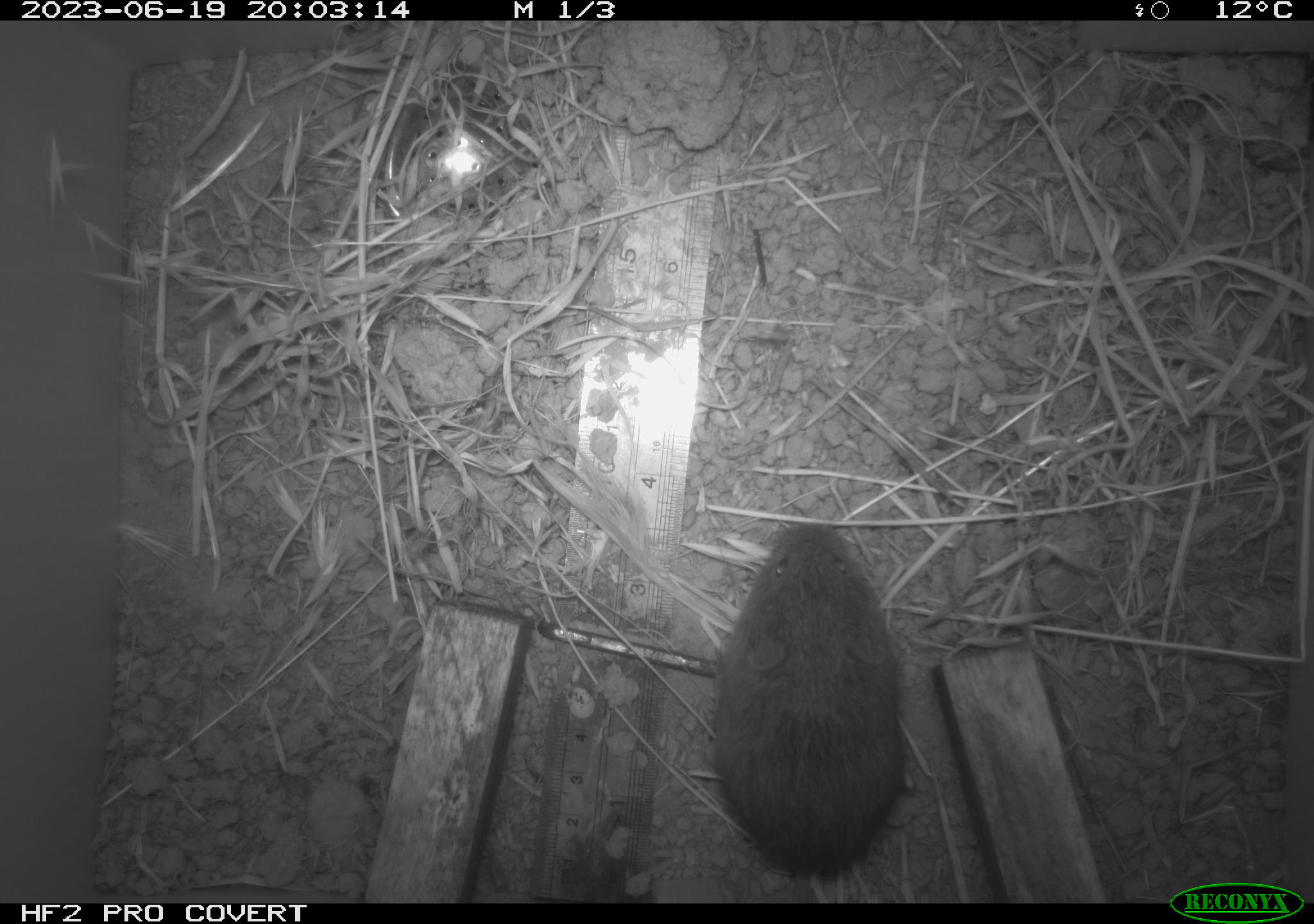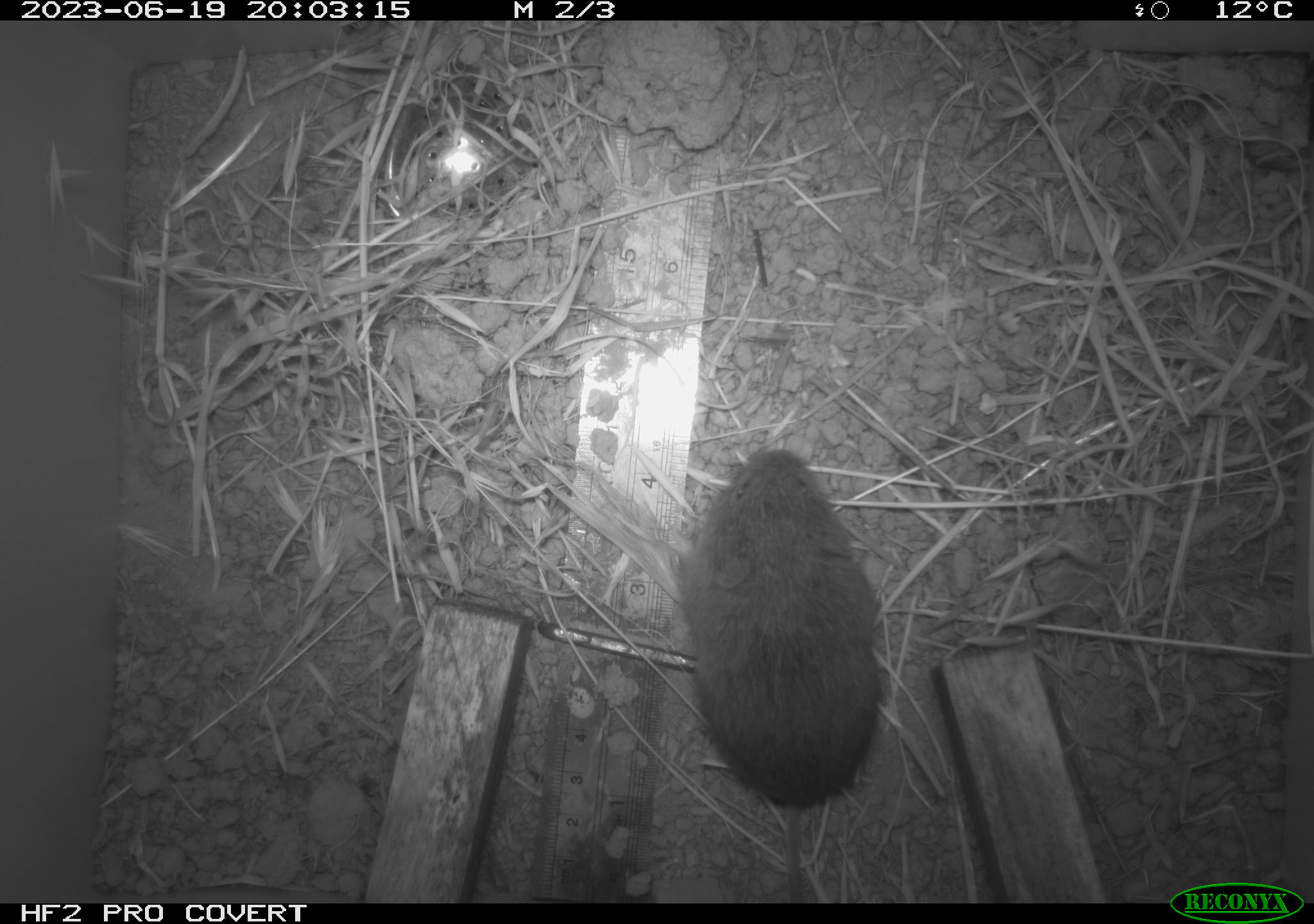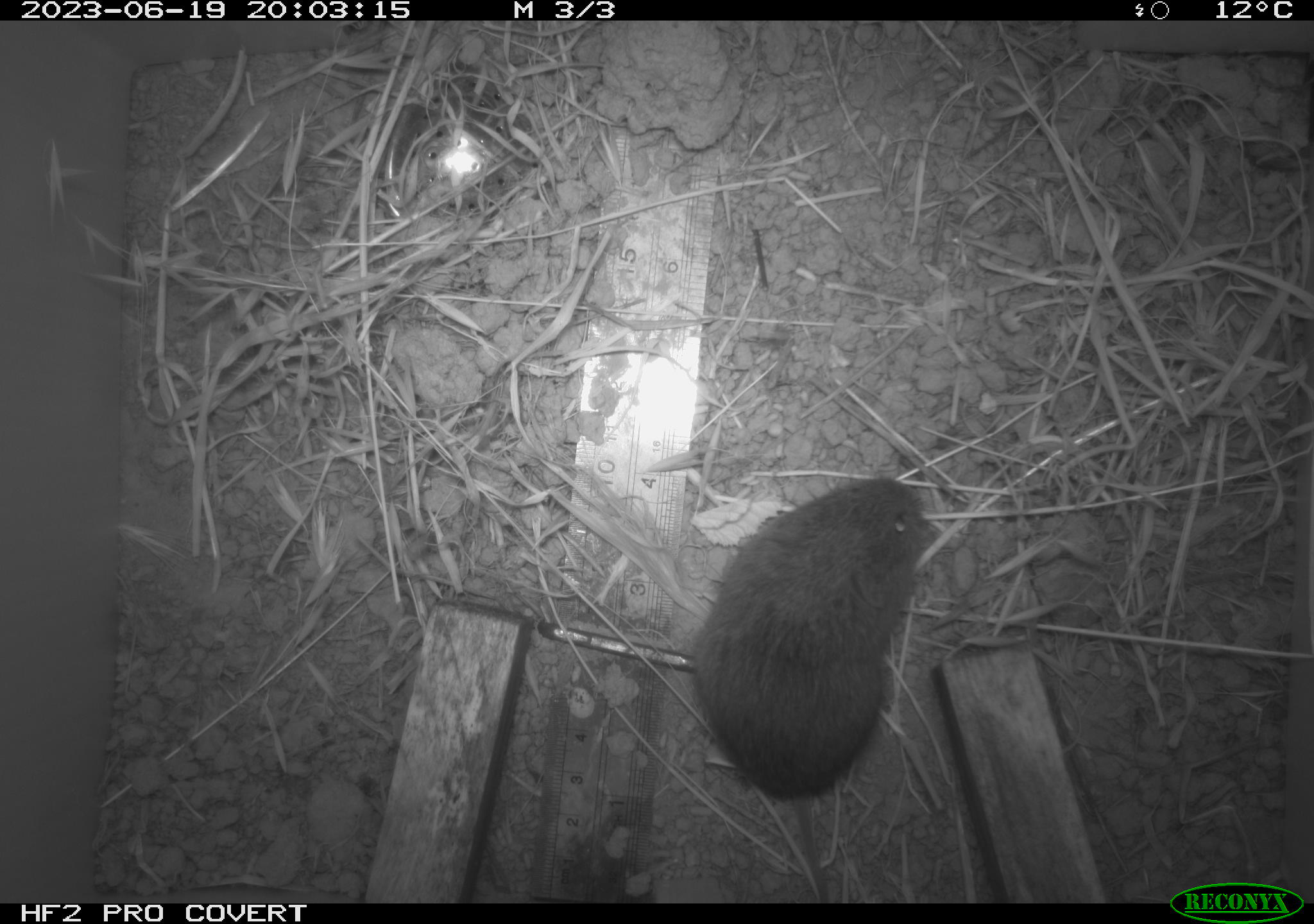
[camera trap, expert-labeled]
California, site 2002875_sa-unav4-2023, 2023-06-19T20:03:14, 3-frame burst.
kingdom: Animalia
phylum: Chordata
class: Mammalia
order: Rodentia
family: Cricetidae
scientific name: Arvicolinae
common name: voles, lemmings, and muskrats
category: arvicolinae subfamily